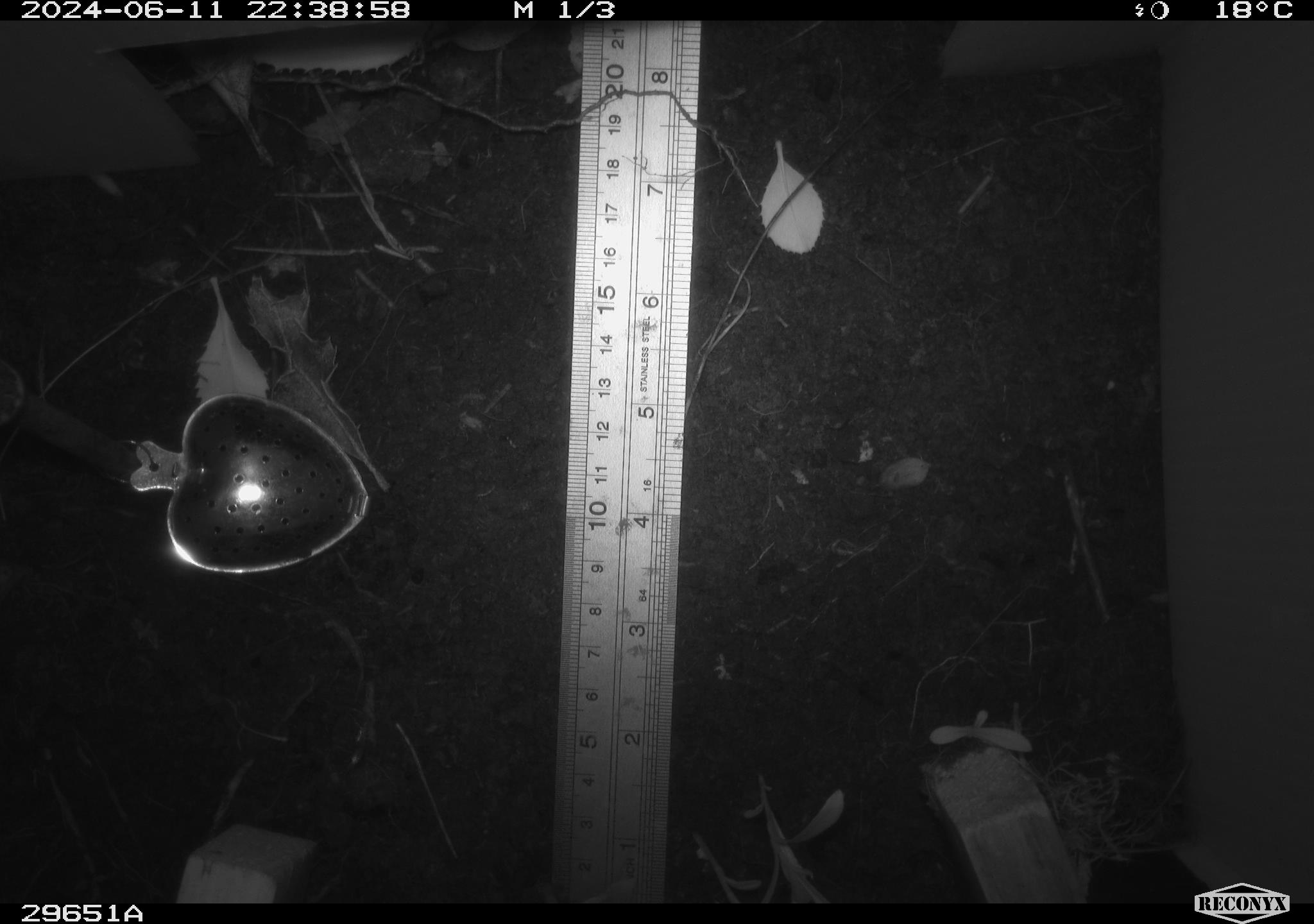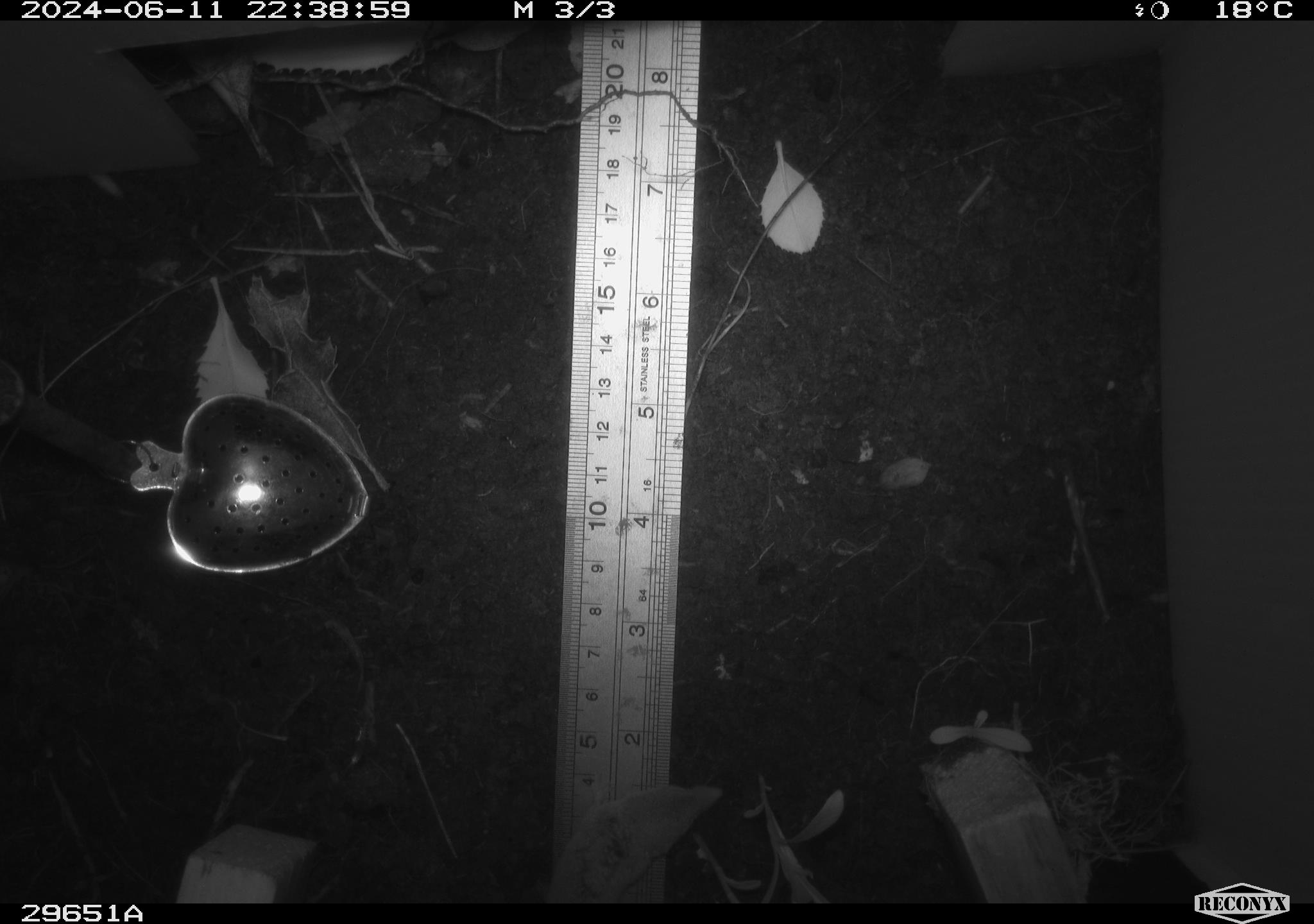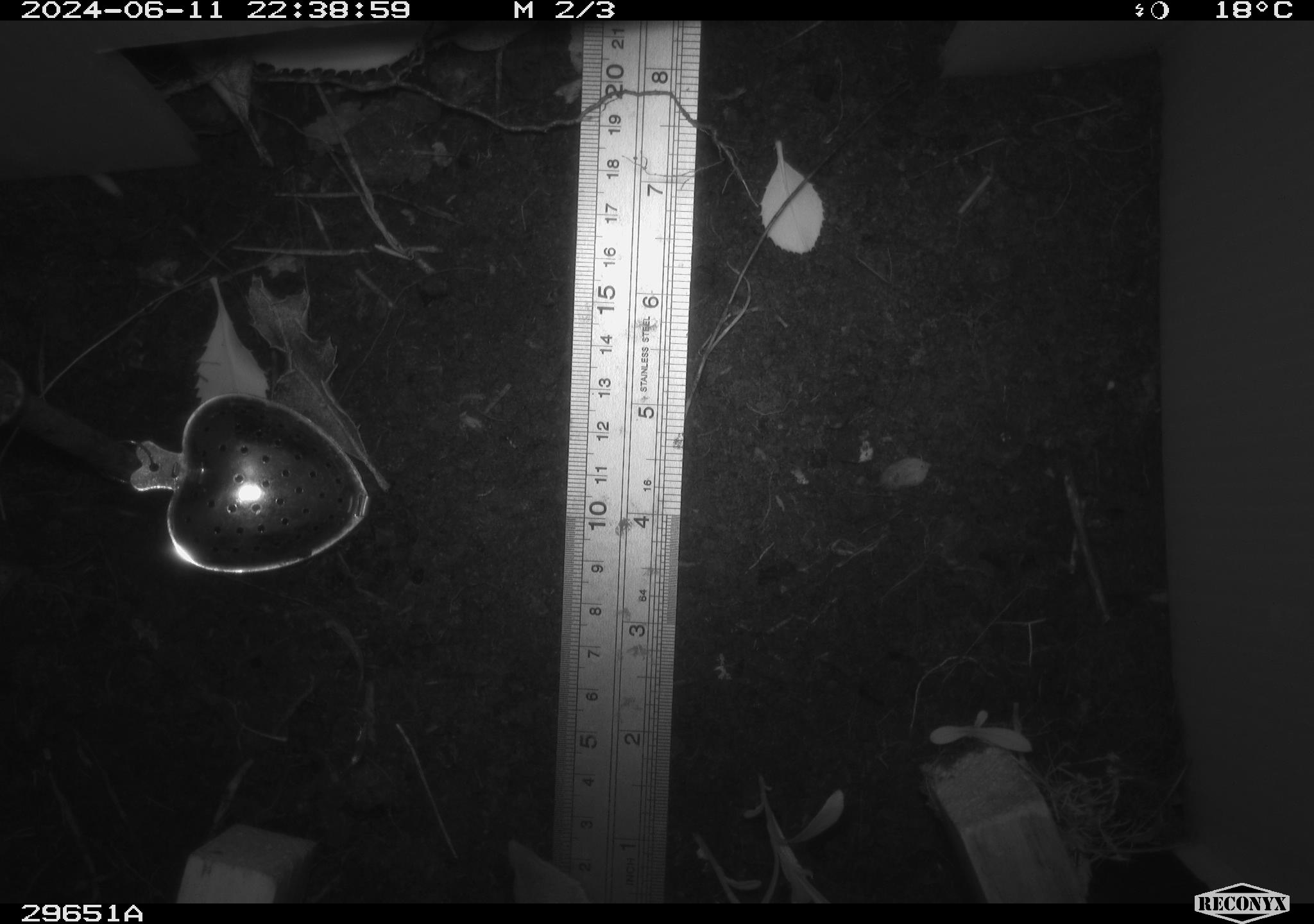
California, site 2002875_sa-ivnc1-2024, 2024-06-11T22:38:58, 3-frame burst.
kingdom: Animalia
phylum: Chordata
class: Mammalia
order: Eulipotyphla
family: Soricidae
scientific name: Soricidae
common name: shrews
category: soricidae family